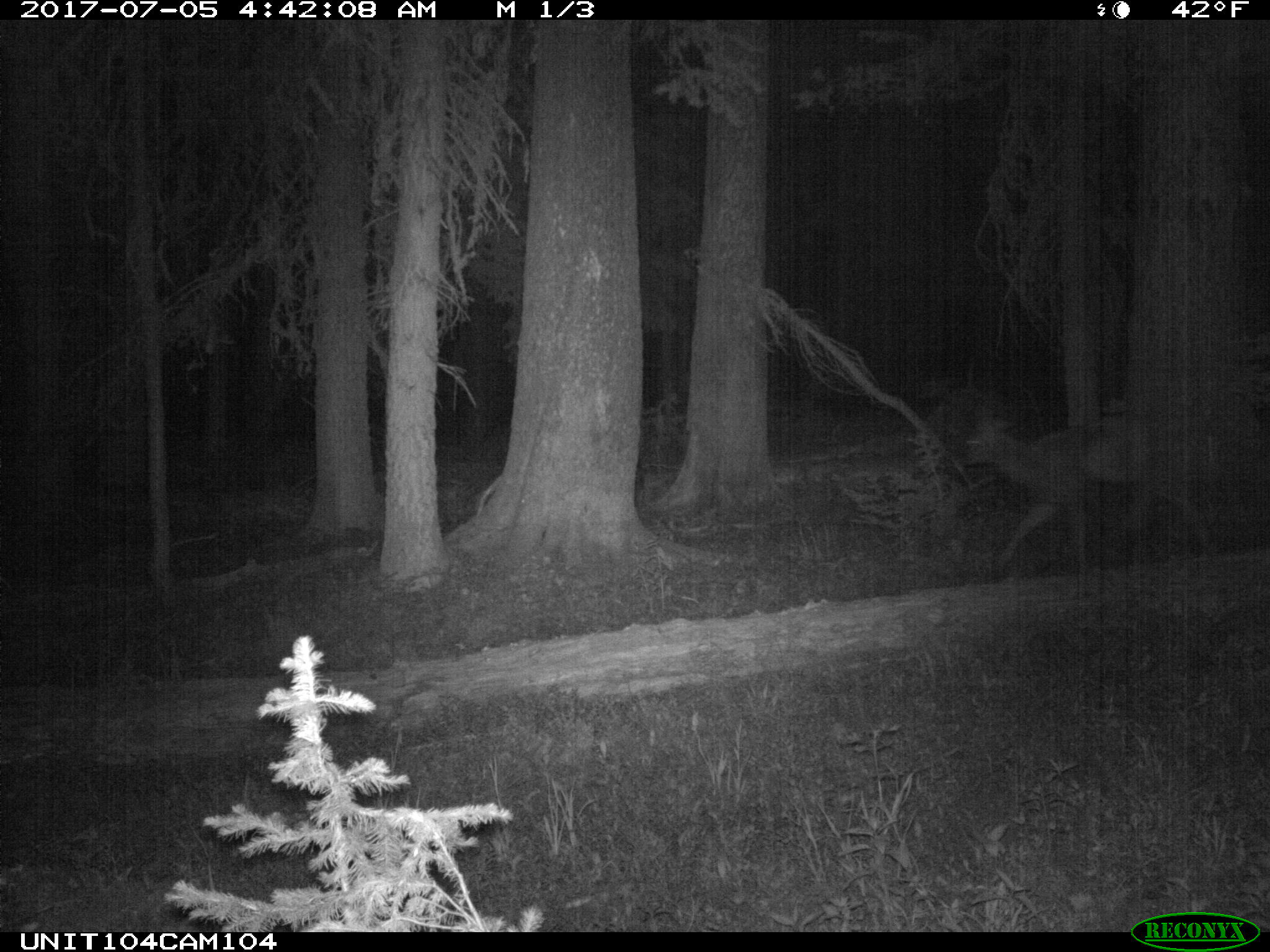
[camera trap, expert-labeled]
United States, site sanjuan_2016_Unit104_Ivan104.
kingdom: Animalia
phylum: Chordata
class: Mammalia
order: Artiodactyla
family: Cervidae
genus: Cervus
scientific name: Cervus elaphus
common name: red deer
Cervus elaphus (red deer).